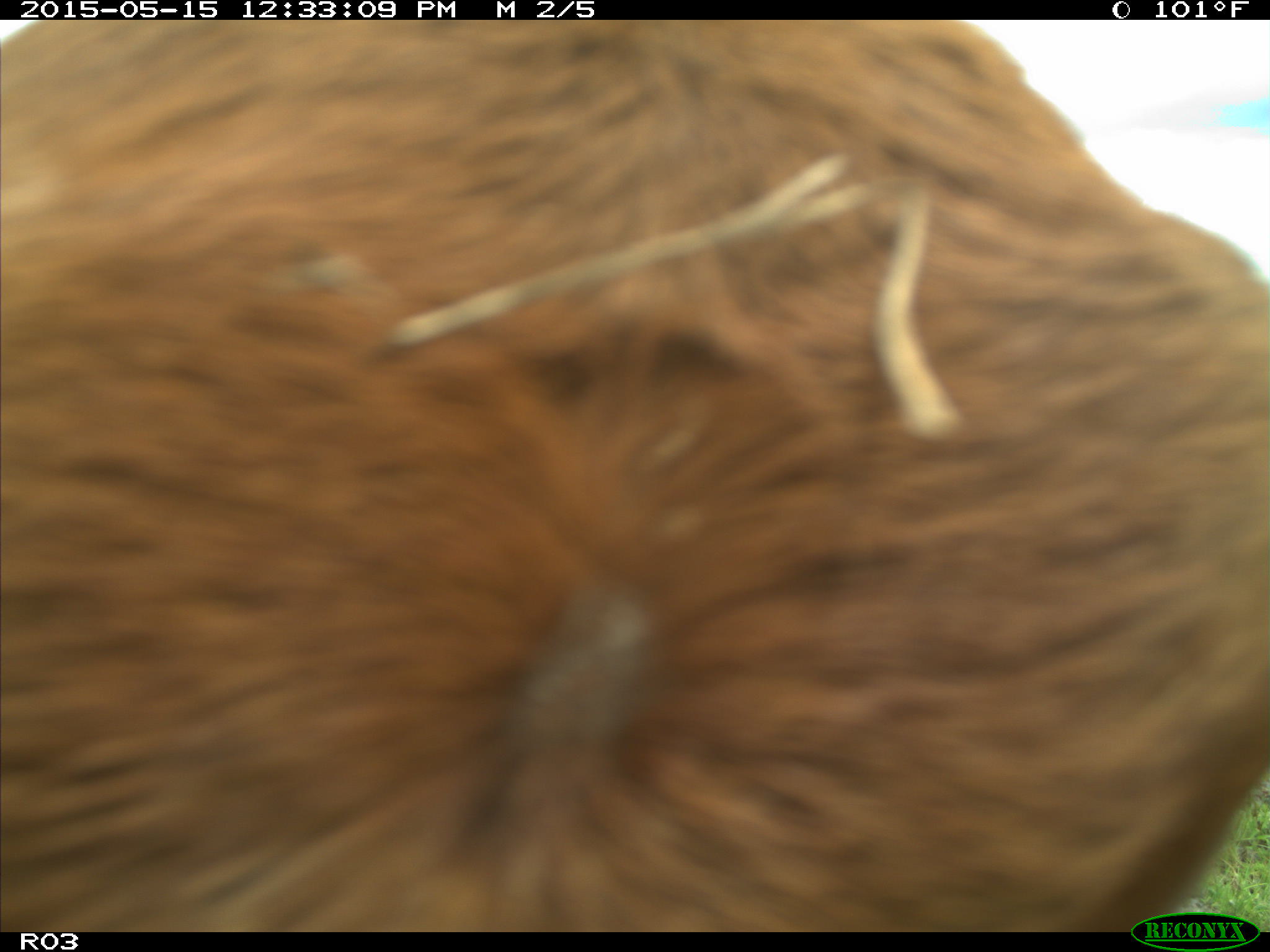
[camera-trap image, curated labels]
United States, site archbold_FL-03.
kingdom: Animalia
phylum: Chordata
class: Mammalia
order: Artiodactyla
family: Bovidae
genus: Bos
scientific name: Bos taurus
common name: domestic cow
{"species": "Bos taurus (domestic cow)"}